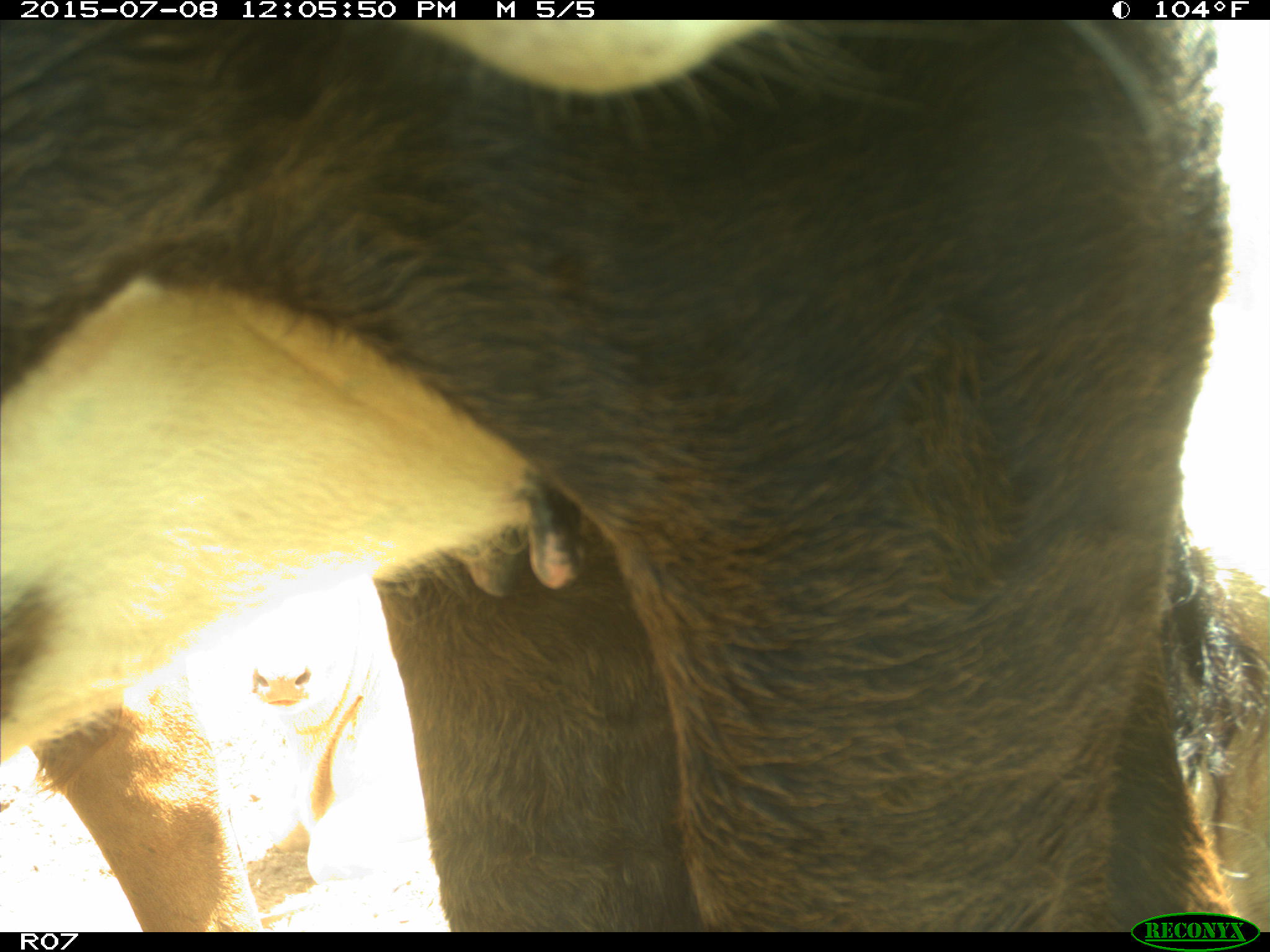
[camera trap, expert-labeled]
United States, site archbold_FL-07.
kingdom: Animalia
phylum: Chordata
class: Mammalia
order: Artiodactyla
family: Bovidae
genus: Bos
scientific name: Bos taurus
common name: domestic cow